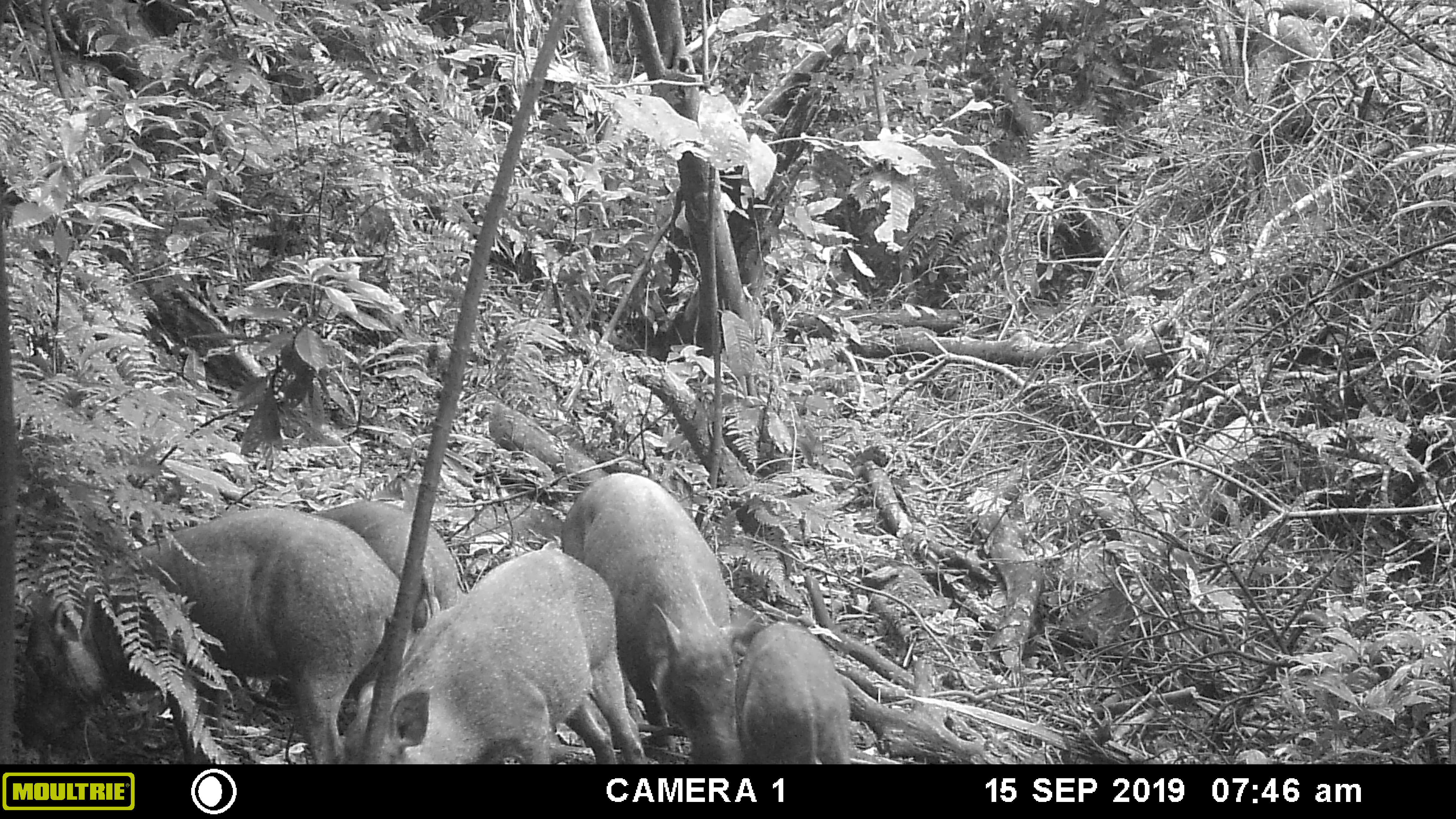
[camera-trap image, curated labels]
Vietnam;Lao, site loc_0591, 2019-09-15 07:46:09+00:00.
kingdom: Animalia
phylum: Chordata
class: Mammalia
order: Artiodactyla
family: Suidae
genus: Sus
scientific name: Sus scrofa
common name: eurasian wild pig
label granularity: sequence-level